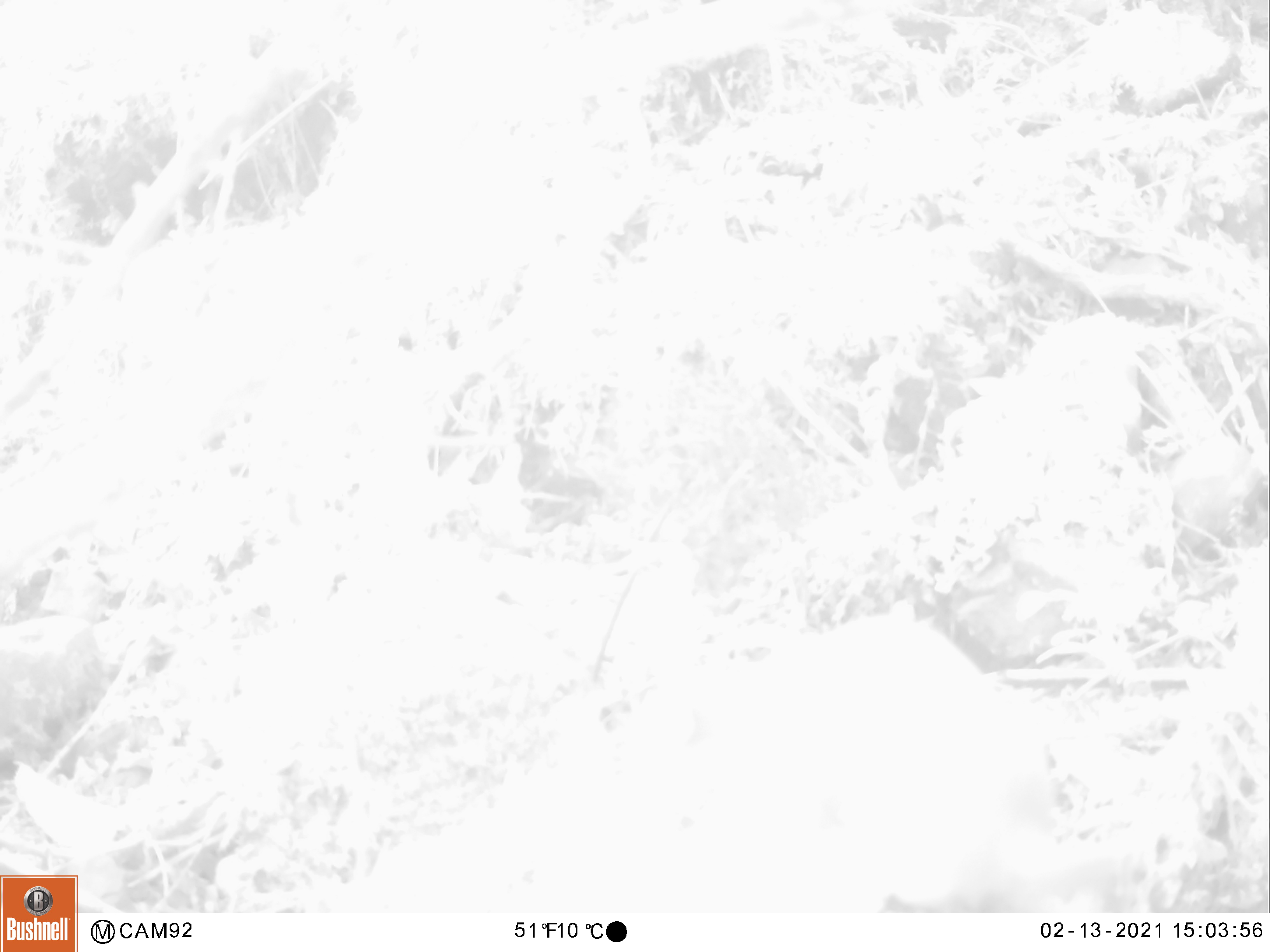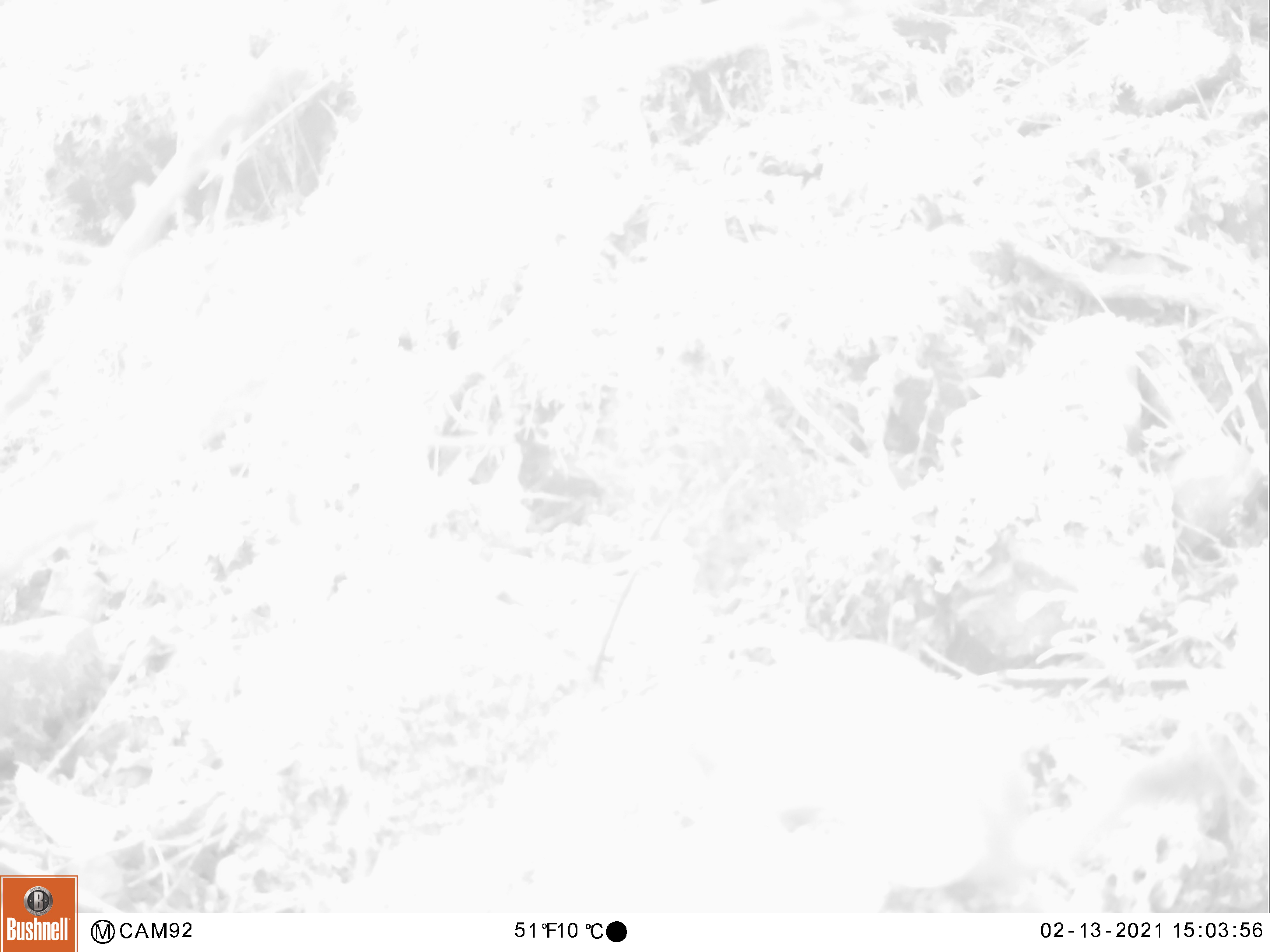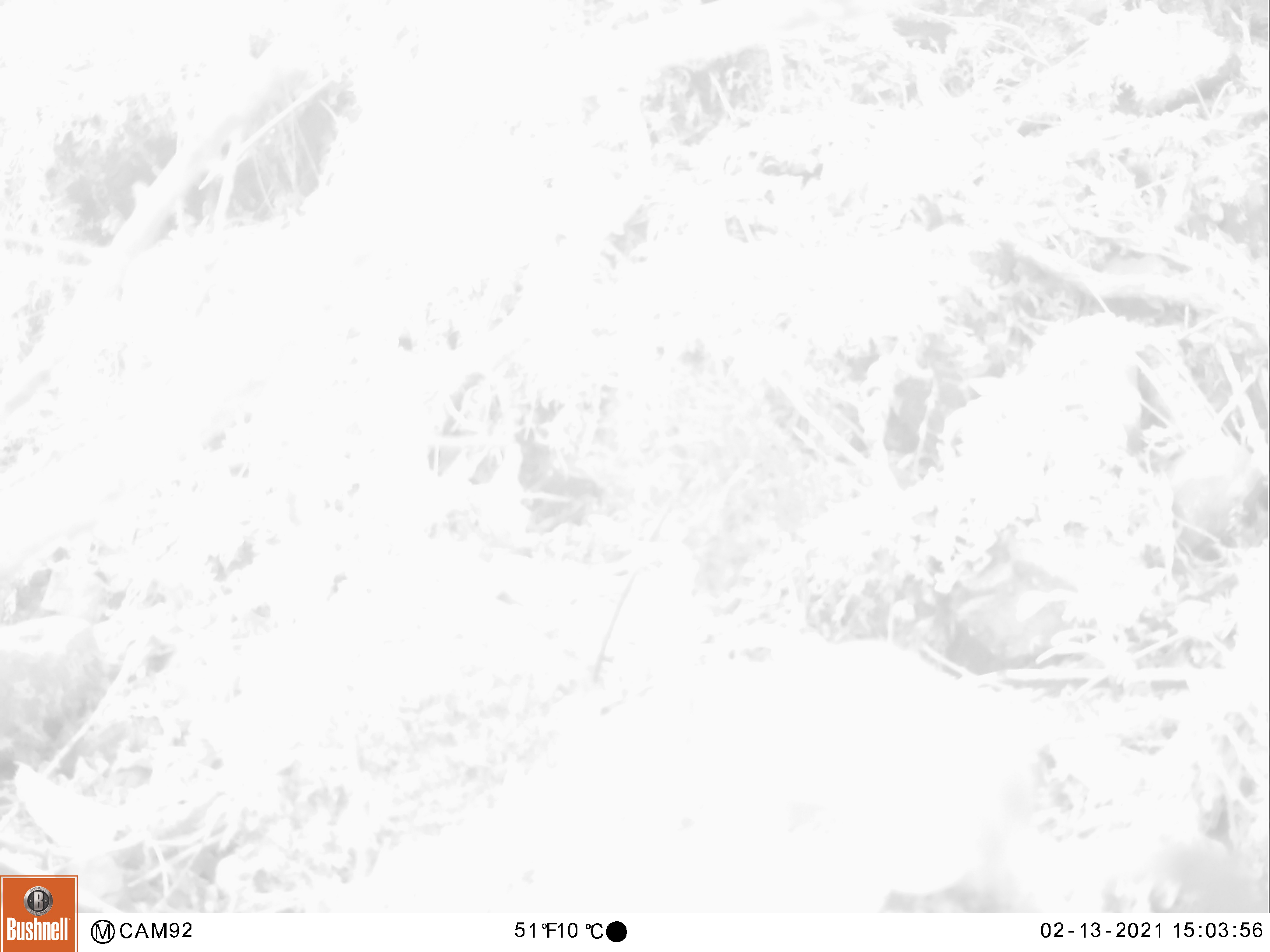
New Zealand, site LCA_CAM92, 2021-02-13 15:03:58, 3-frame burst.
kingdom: Animalia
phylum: Chordata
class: Mammalia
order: Carnivora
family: Mustelidae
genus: Mustela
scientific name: Mustela erminea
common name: stoat